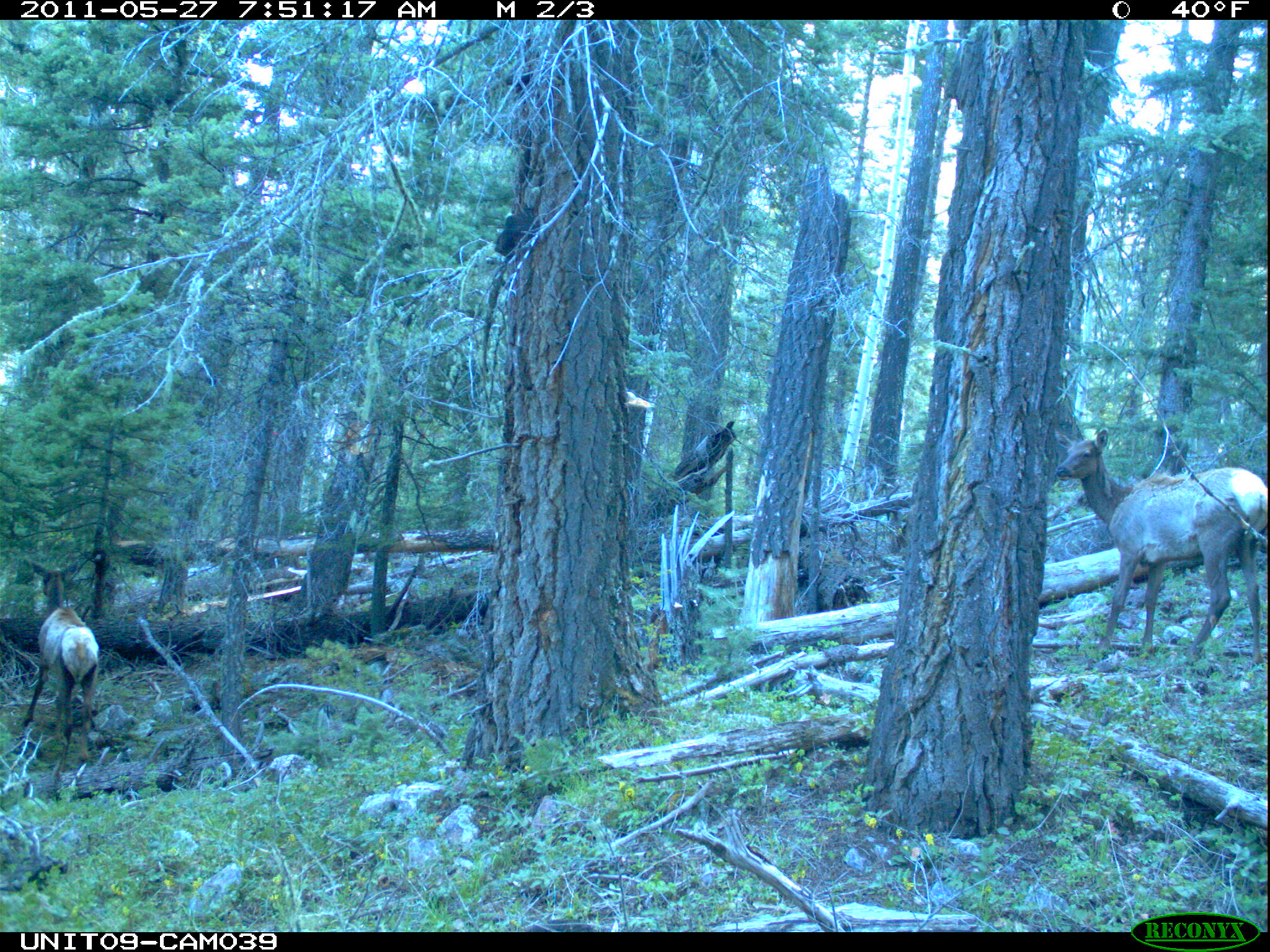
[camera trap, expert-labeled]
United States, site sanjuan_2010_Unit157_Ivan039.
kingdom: Animalia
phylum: Chordata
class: Mammalia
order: Artiodactyla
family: Cervidae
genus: Cervus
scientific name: Cervus elaphus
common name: red deer